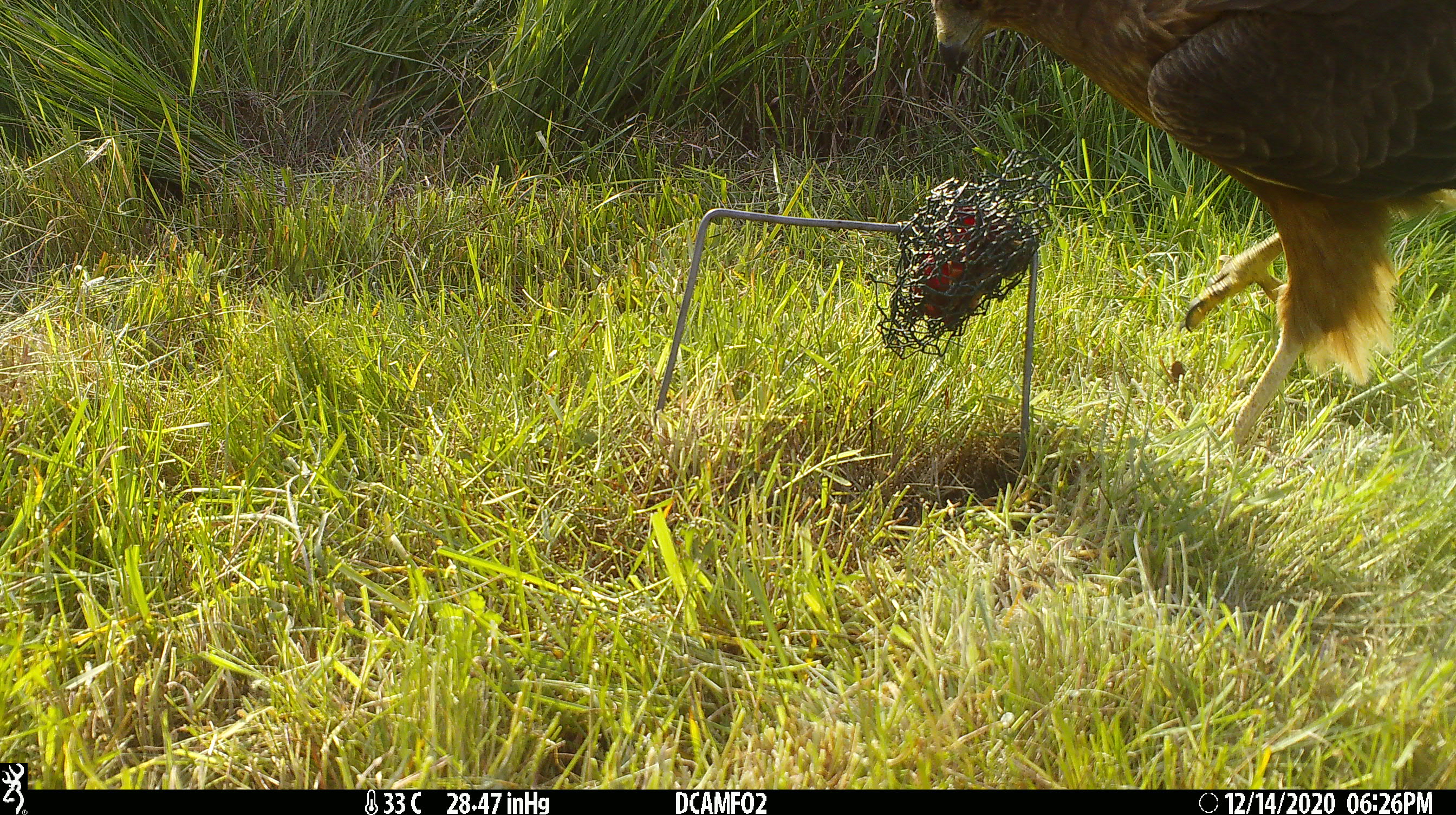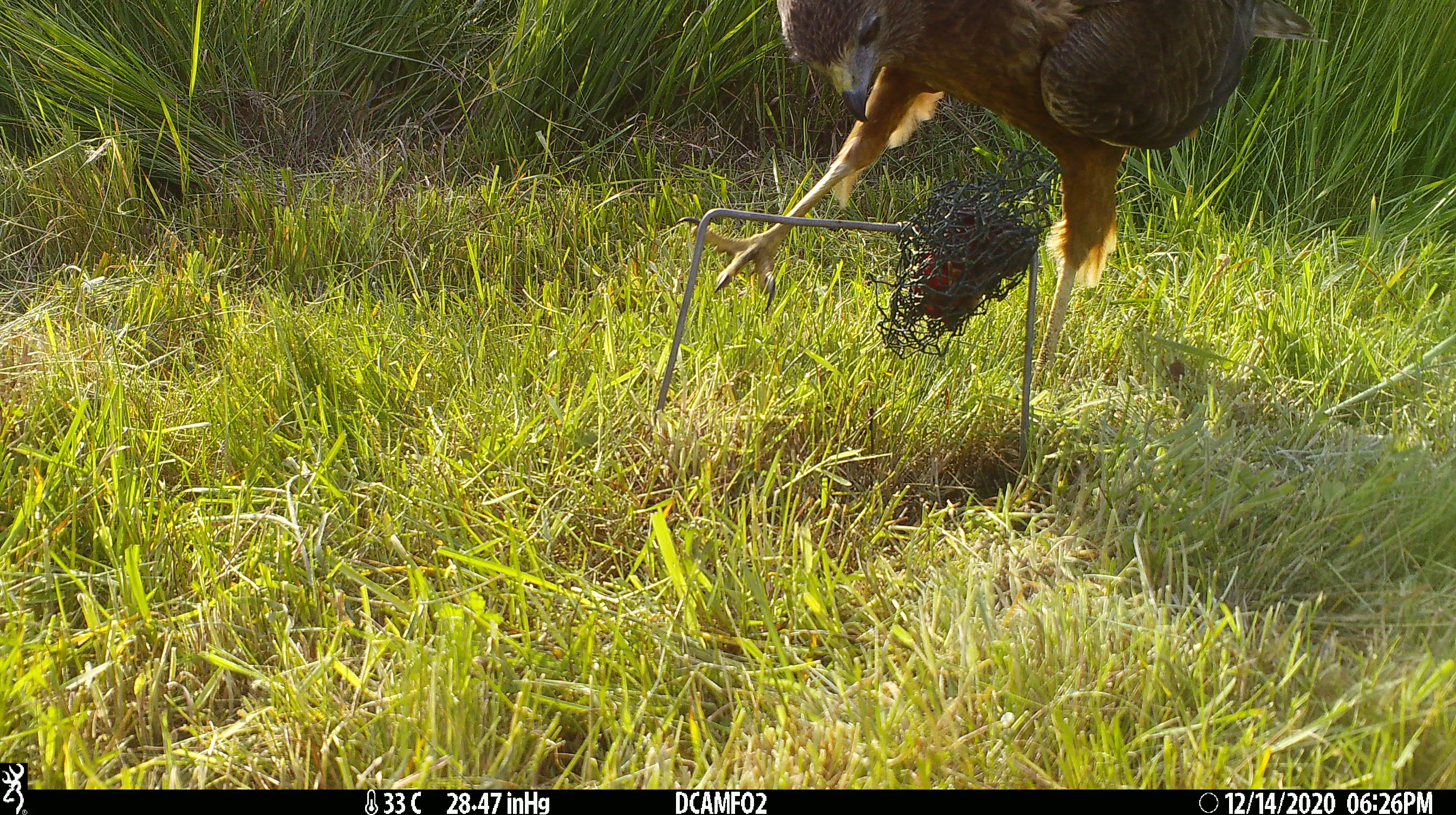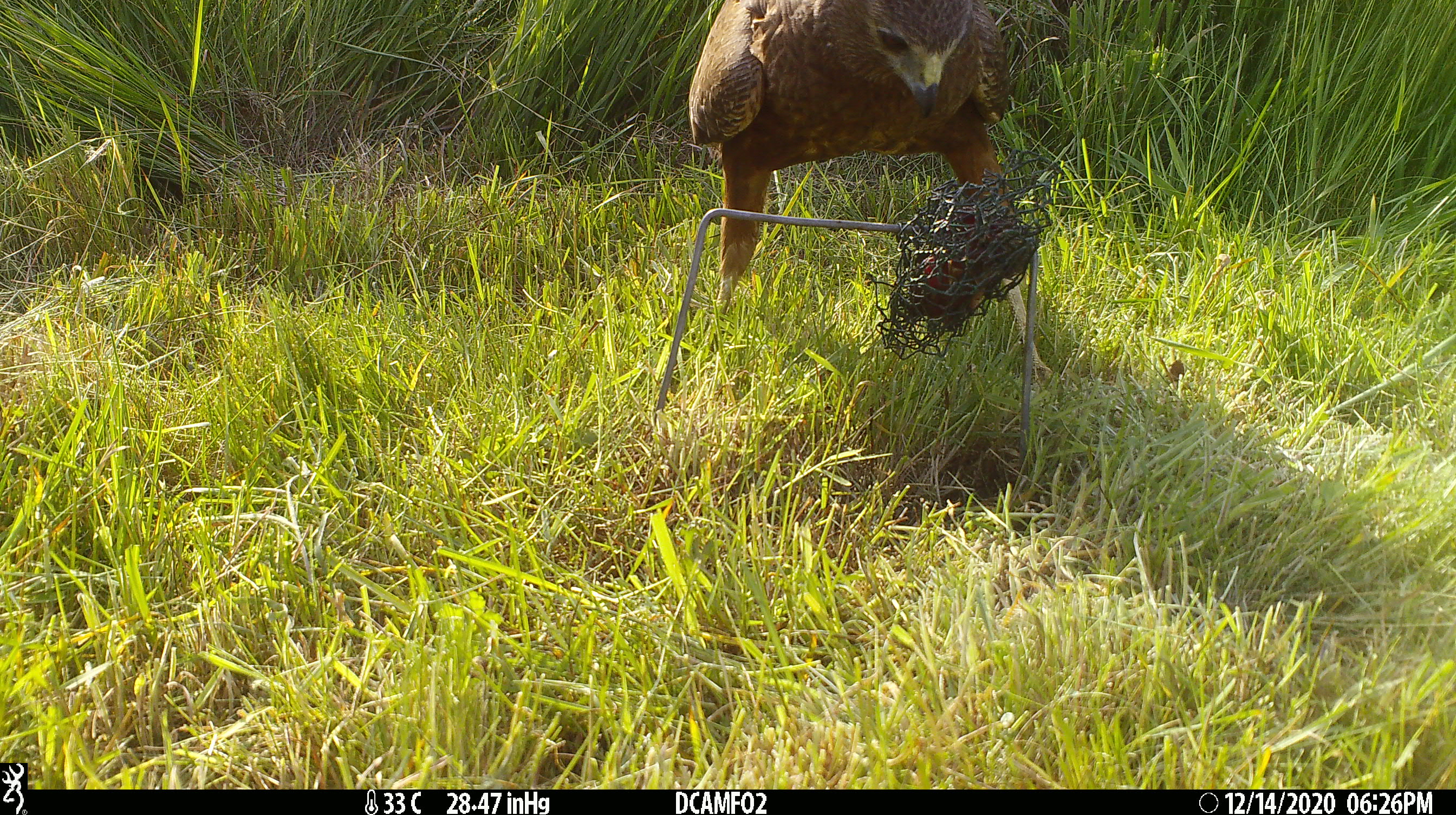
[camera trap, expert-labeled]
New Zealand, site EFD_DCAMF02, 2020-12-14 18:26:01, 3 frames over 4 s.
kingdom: Animalia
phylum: Chordata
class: Aves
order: Accipitriformes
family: Accipitridae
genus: Circus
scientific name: Circus approximans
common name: swamp harrier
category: harrier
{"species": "harrier (swamp harrier) (Circus approximans)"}